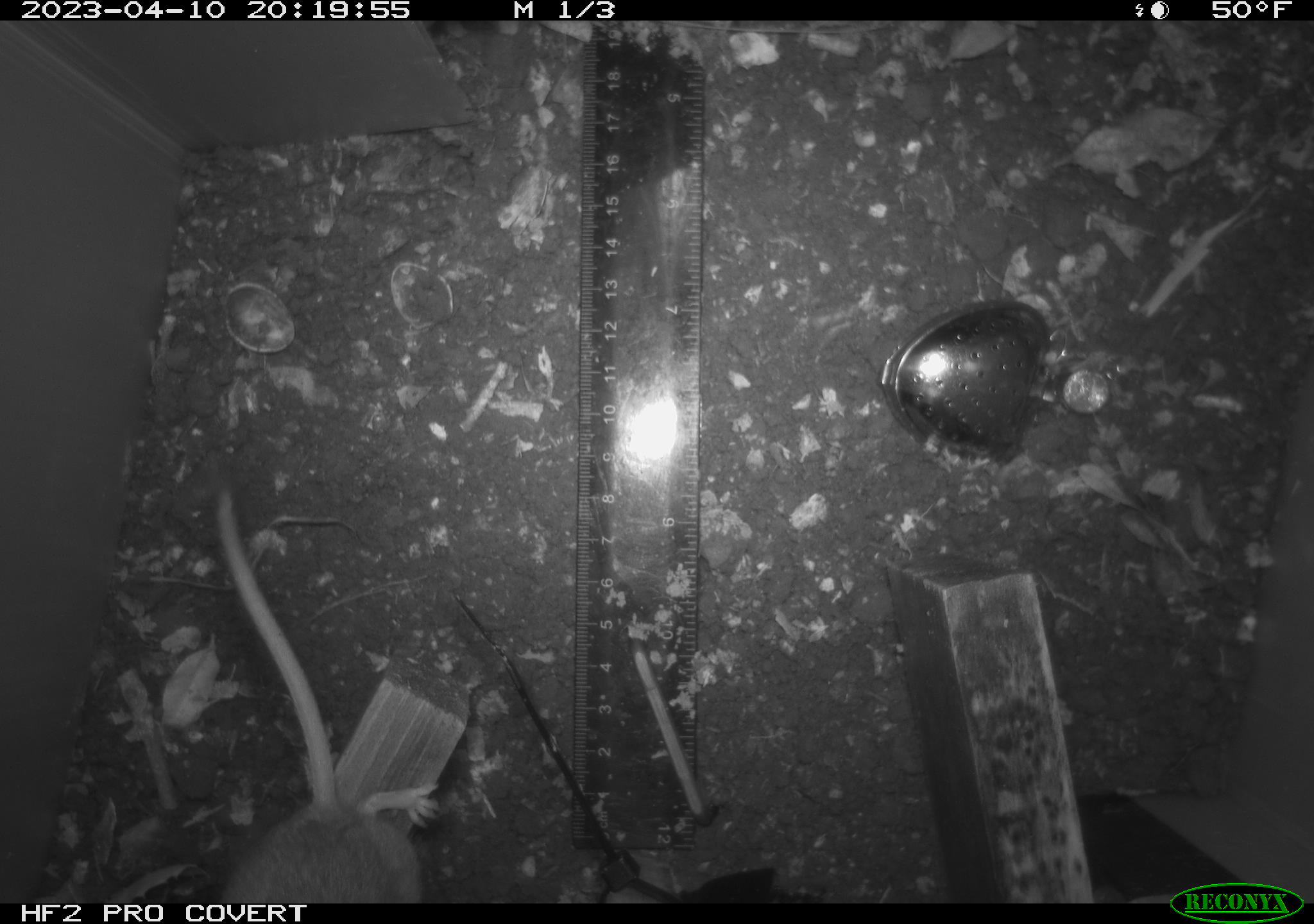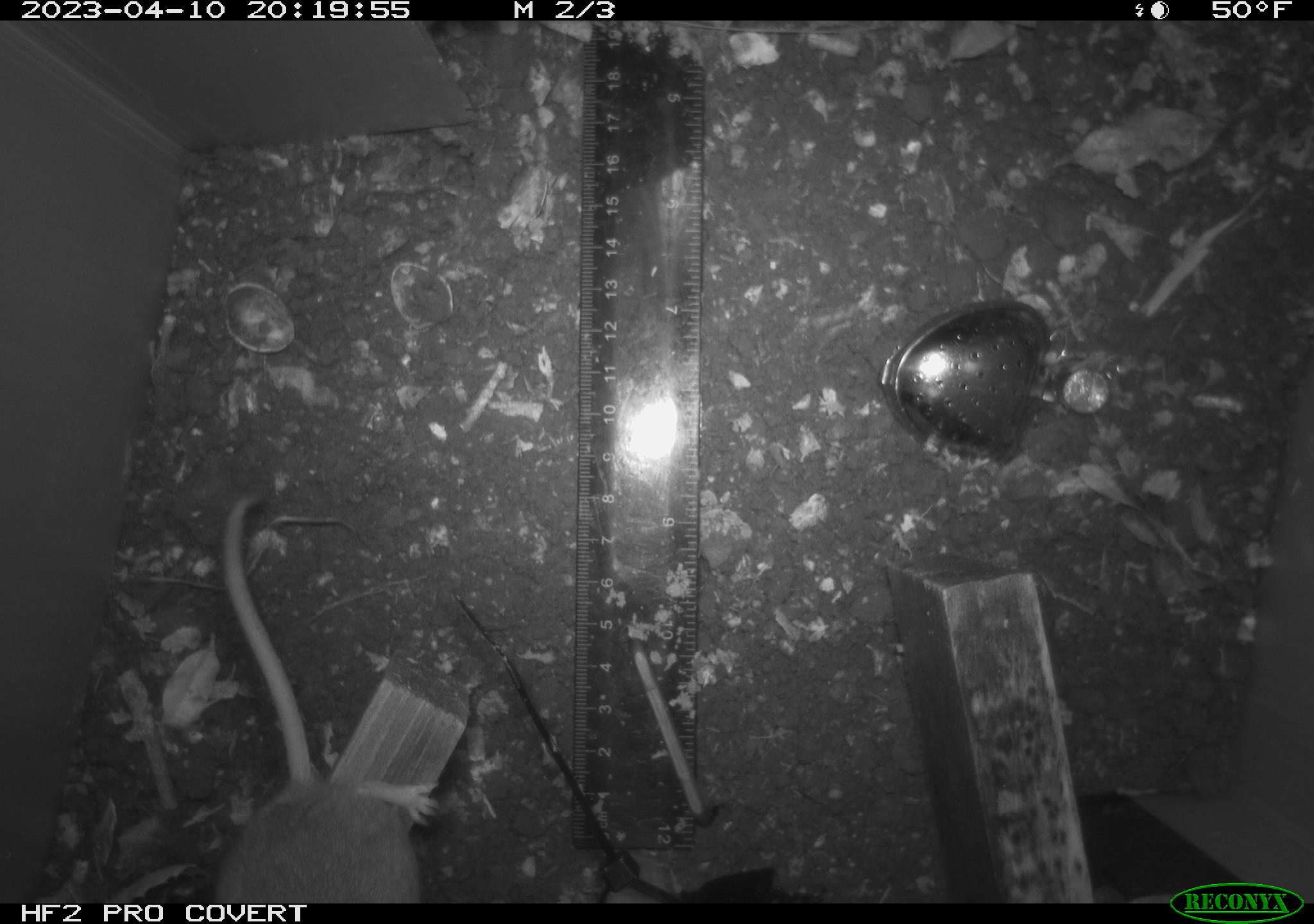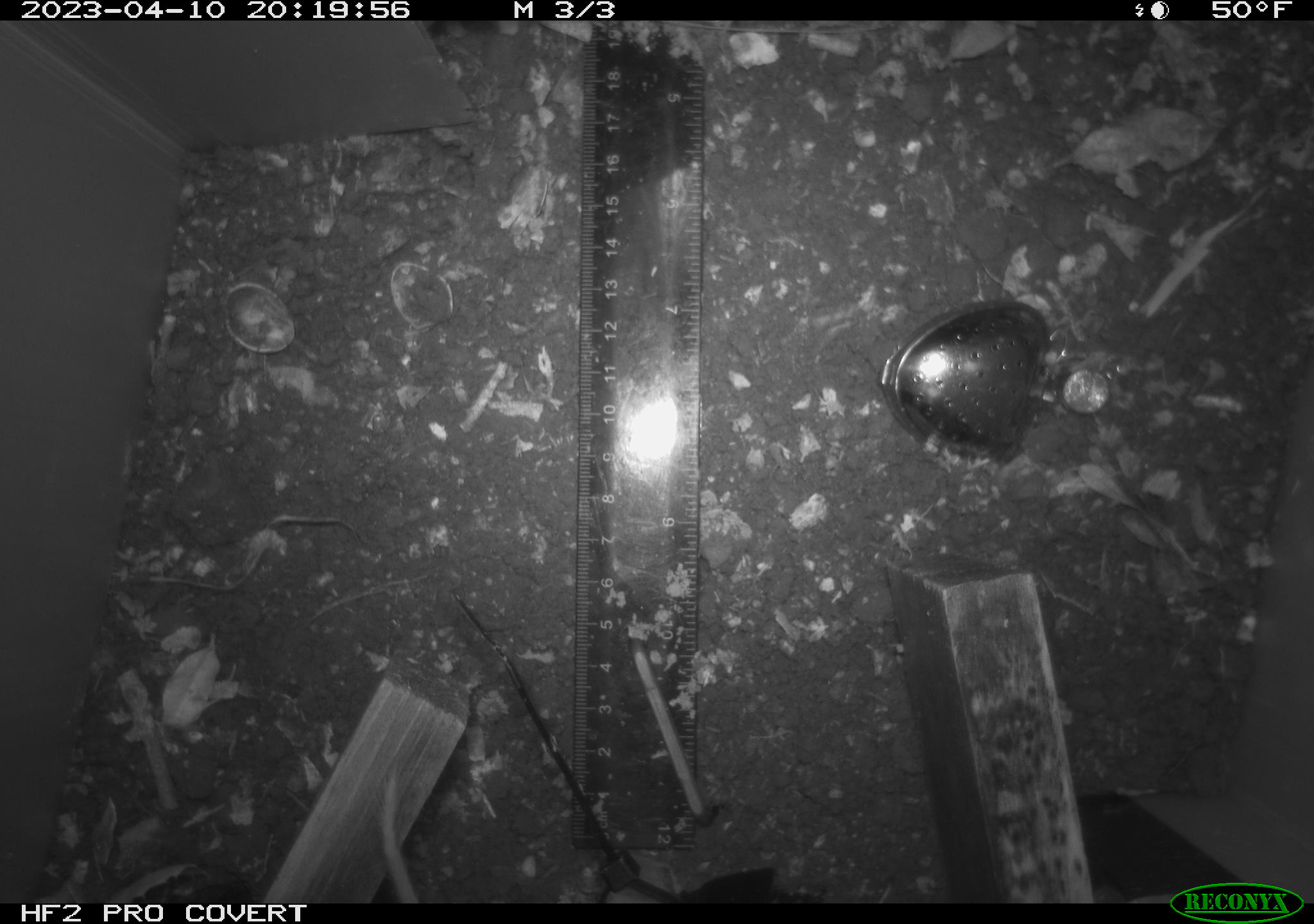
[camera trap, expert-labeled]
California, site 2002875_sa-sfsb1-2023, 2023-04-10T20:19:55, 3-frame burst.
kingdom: Animalia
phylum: Chordata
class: Mammalia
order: Rodentia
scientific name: Rodentia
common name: mouse species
Mouse species (Rodentia).